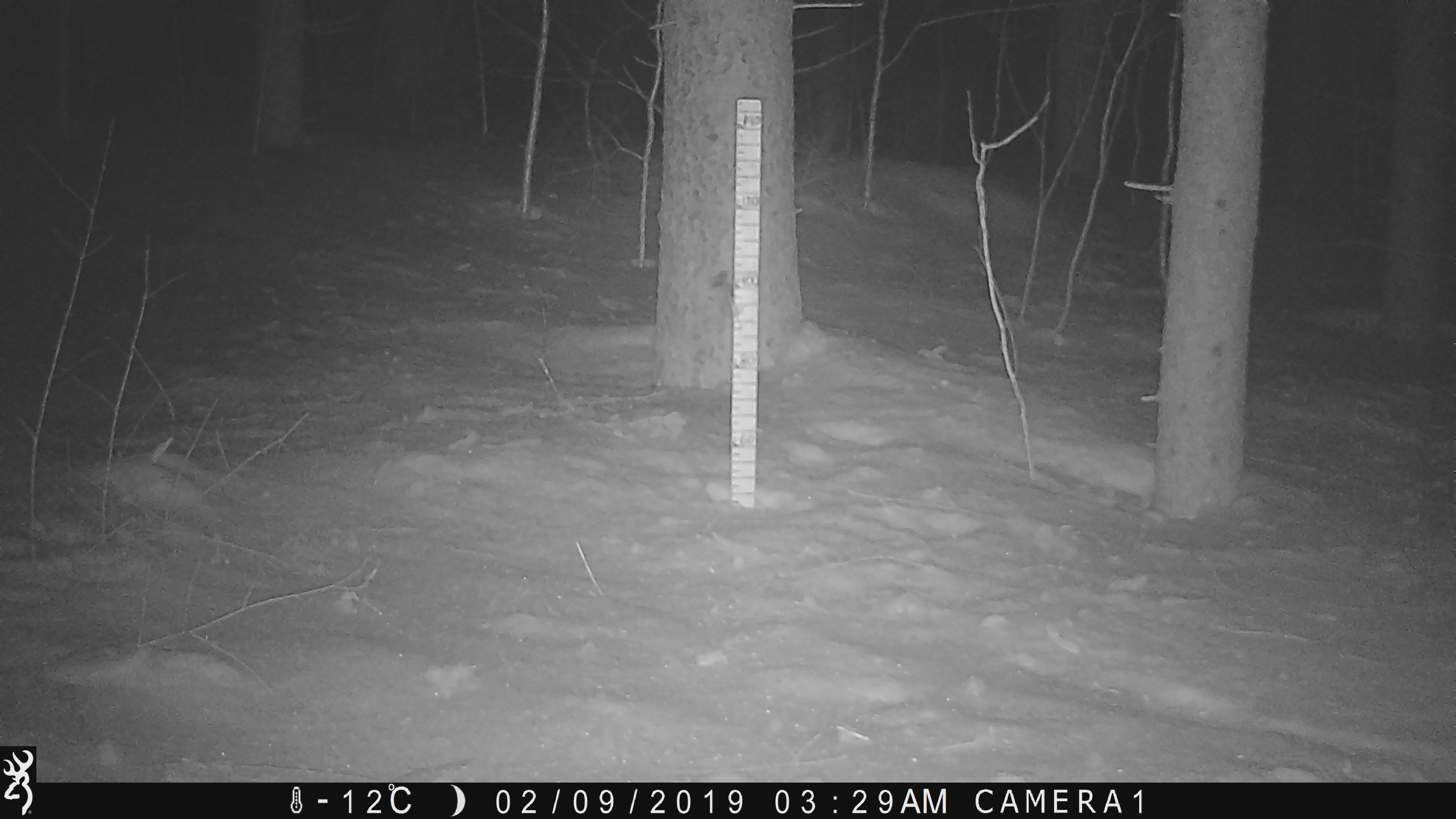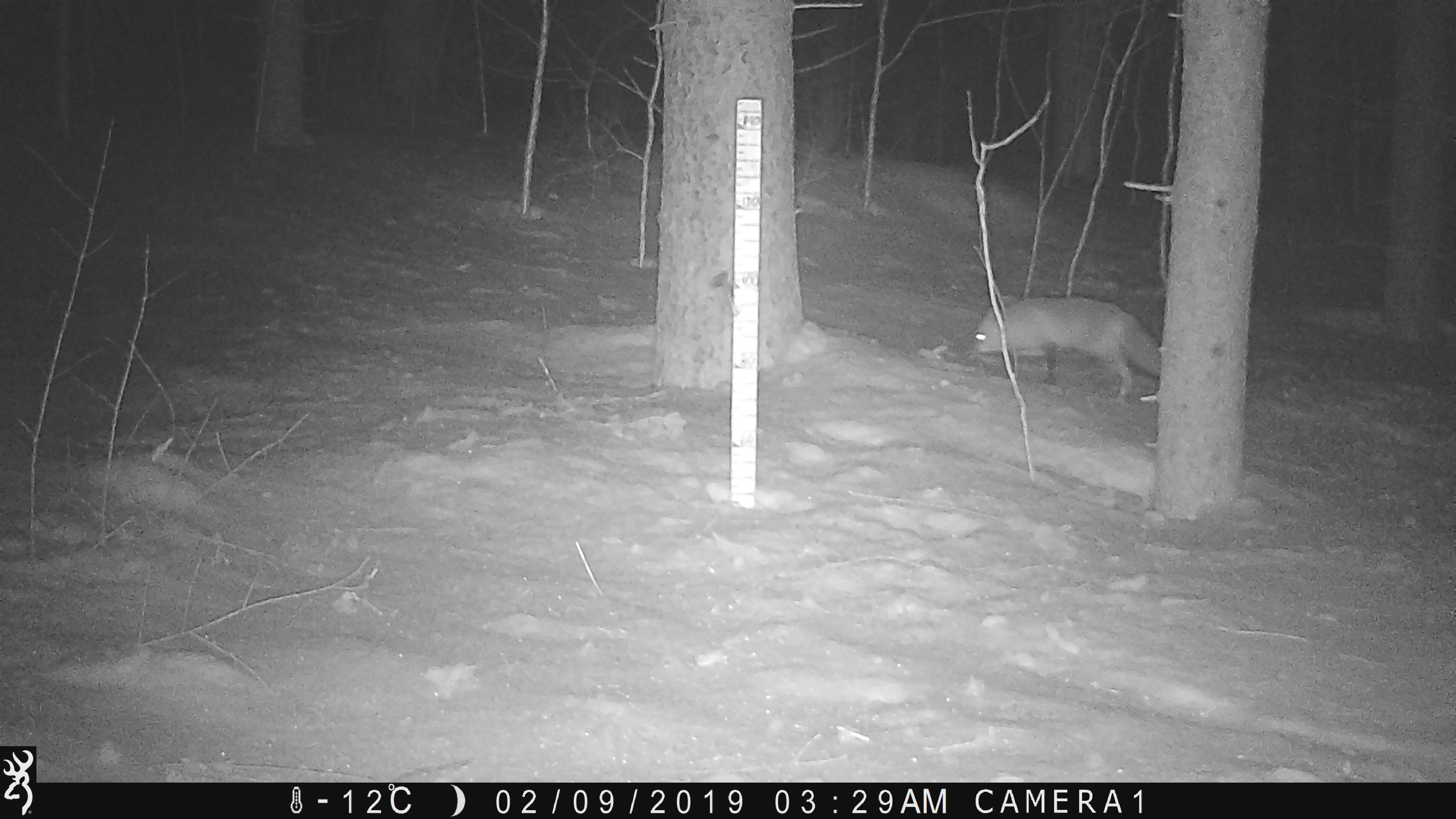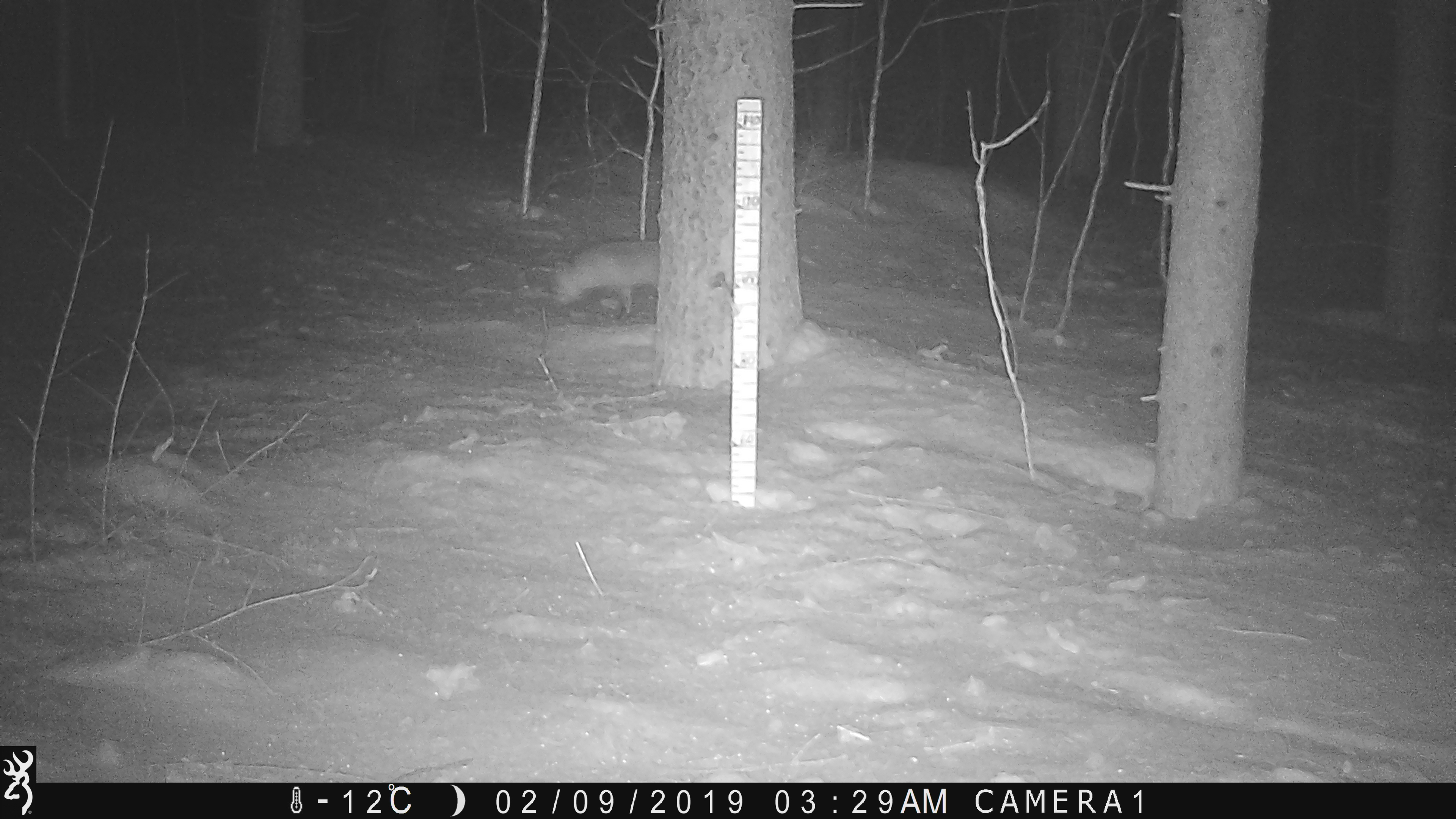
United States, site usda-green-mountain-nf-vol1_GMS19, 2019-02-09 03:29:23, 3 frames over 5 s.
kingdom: Animalia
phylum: Chordata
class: Mammalia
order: Carnivora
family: Canidae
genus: Vulpes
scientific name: Vulpes vulpes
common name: red fox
Red fox (Vulpes vulpes).